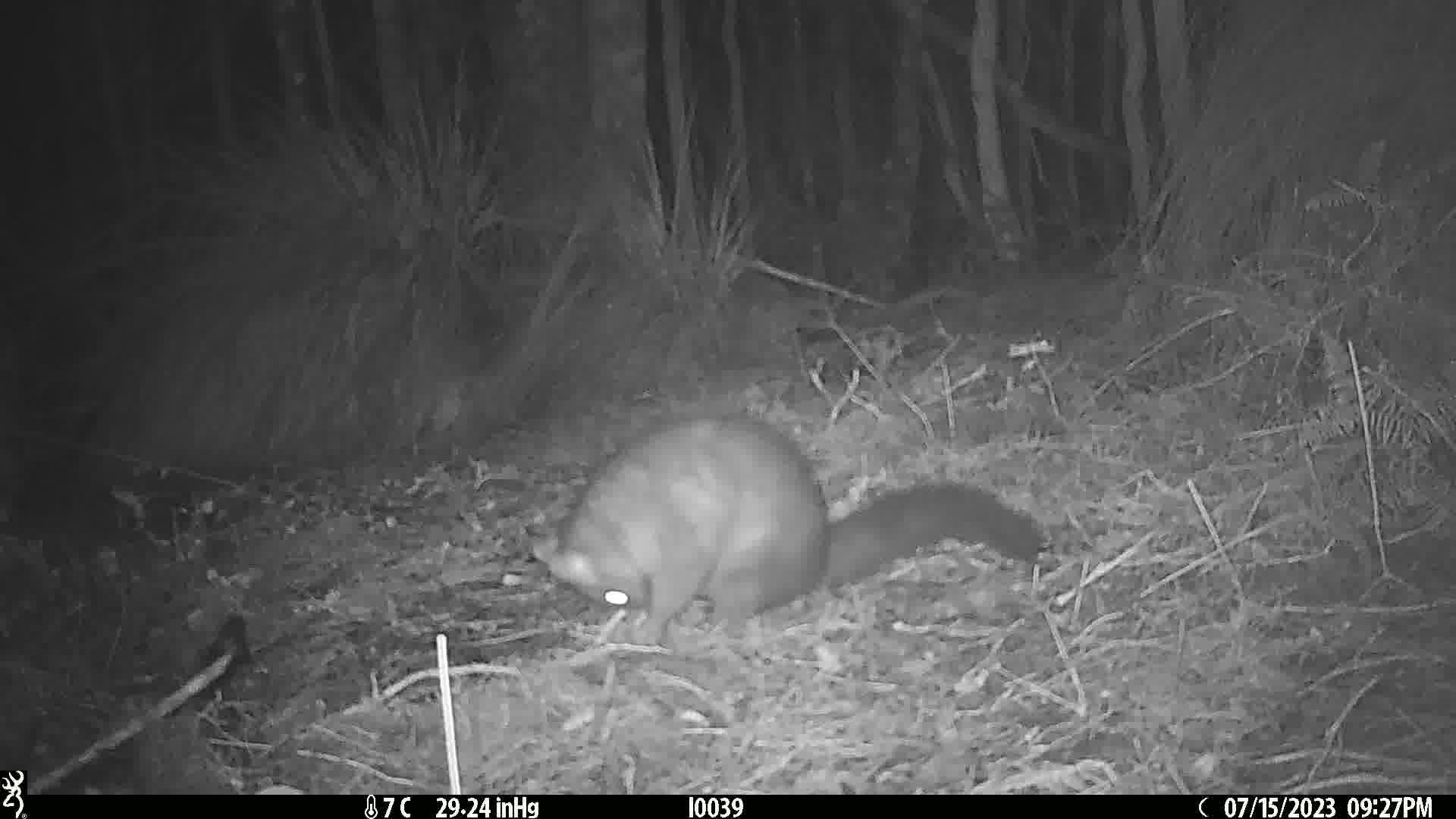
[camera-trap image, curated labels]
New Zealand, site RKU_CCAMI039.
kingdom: Animalia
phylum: Chordata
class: Mammalia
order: Diprotodontia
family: Phalangeridae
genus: Trichosurus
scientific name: Trichosurus vulpecula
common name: common brushtail possum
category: possum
Possum (common brushtail possum) (Trichosurus vulpecula).